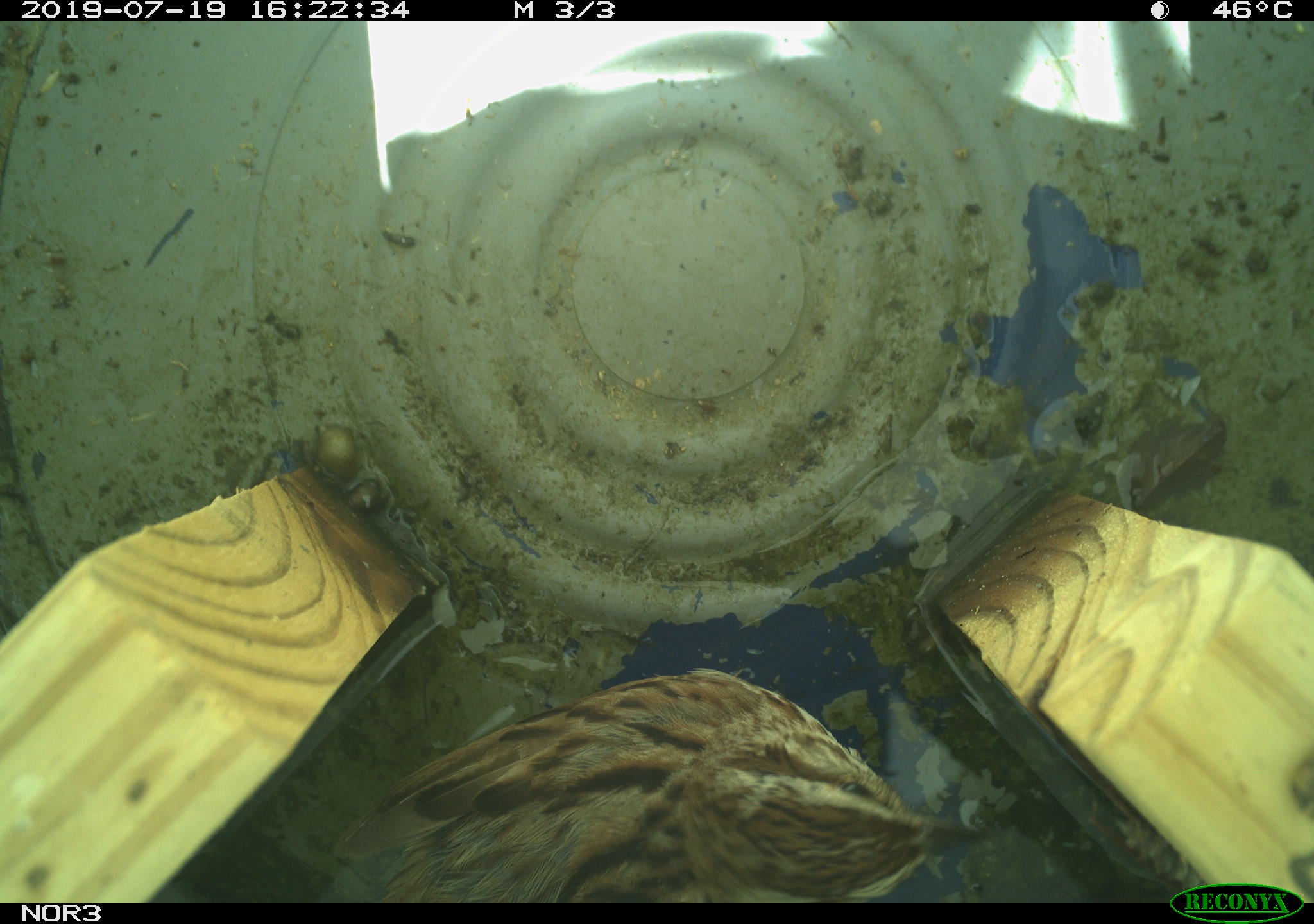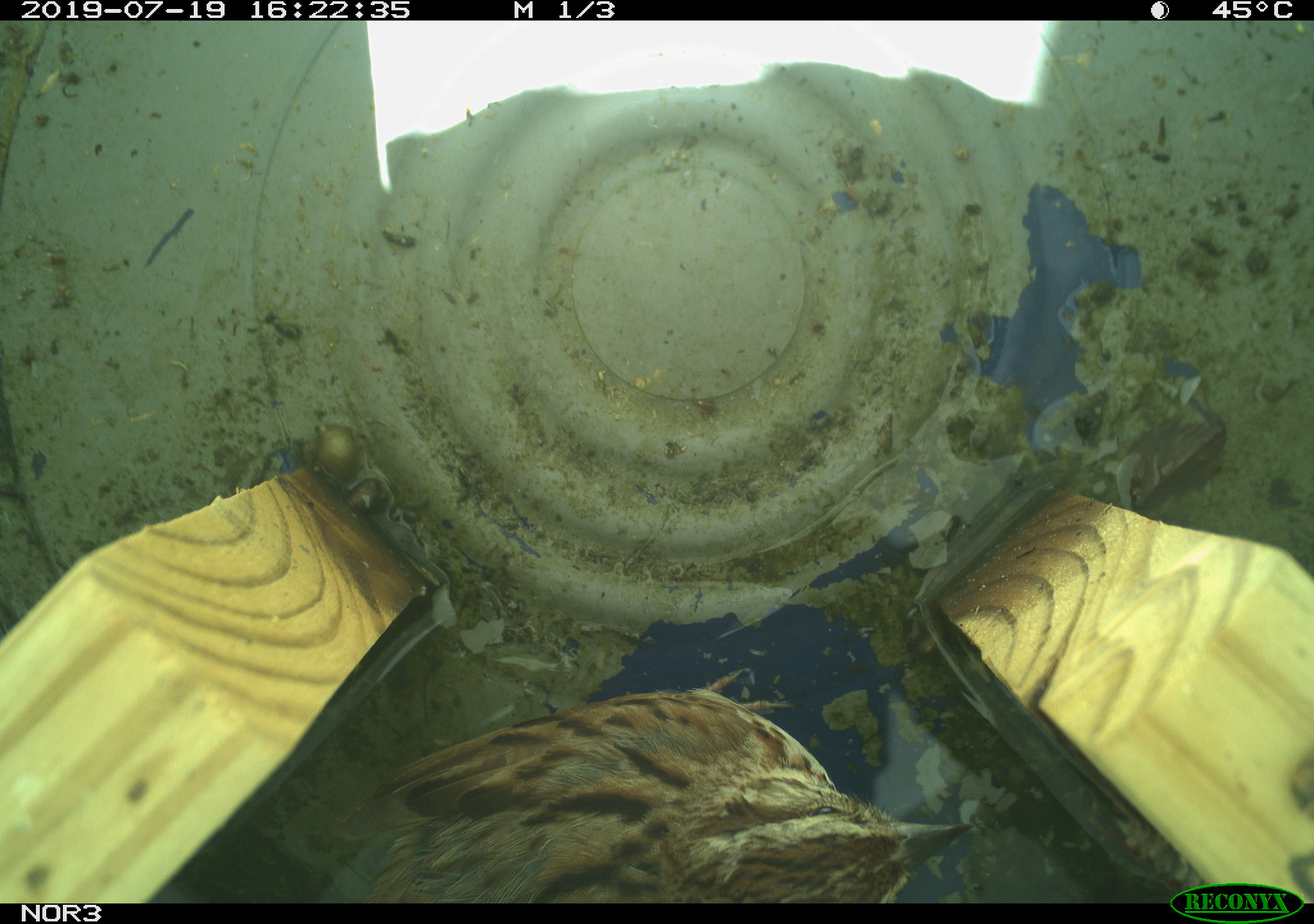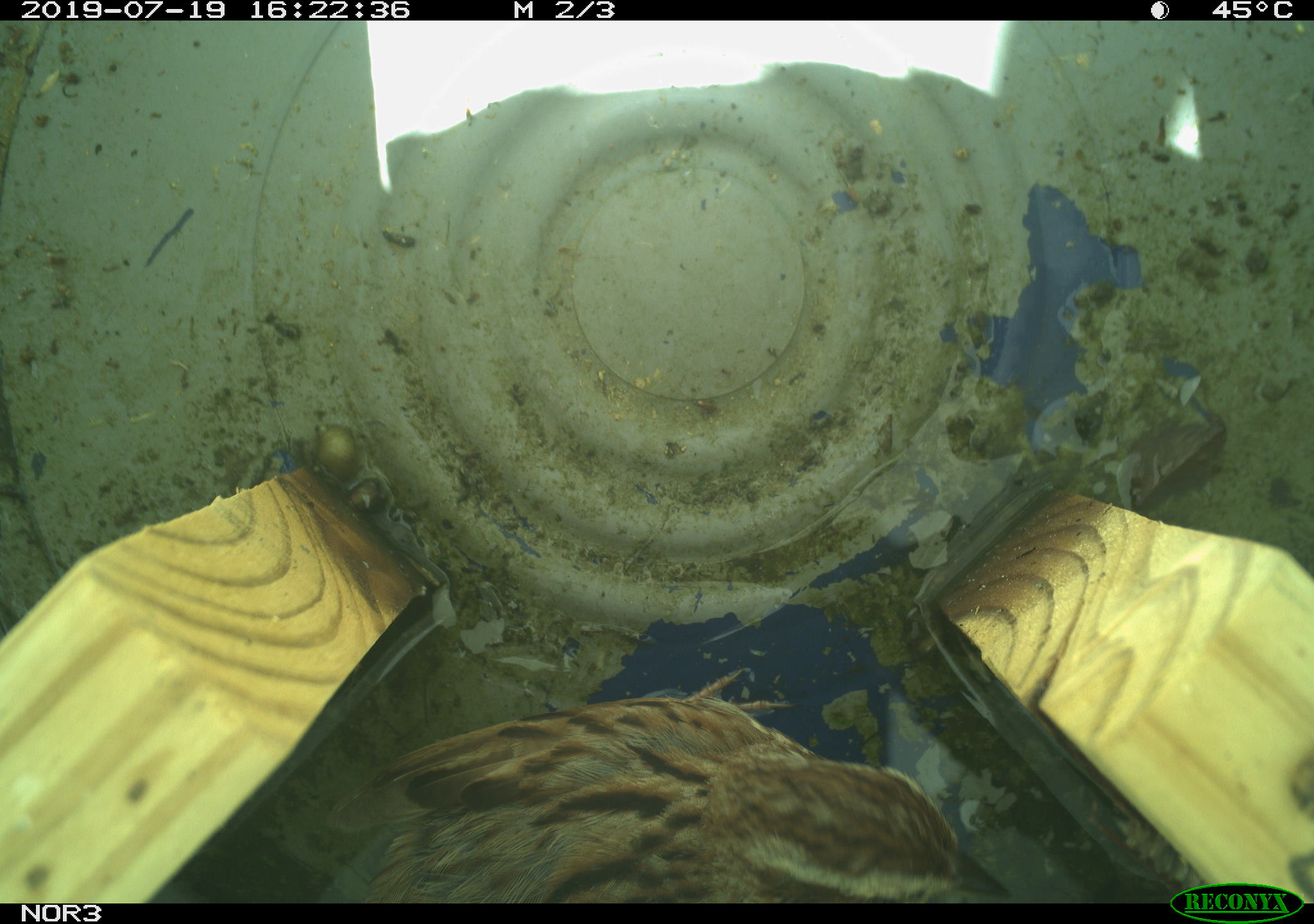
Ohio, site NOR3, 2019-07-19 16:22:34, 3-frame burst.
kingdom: Animalia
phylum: Chordata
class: Aves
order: Passeriformes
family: Passerellidae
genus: Melospiza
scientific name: Melospiza melodia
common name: song sparrow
Song sparrow (Melospiza melodia).